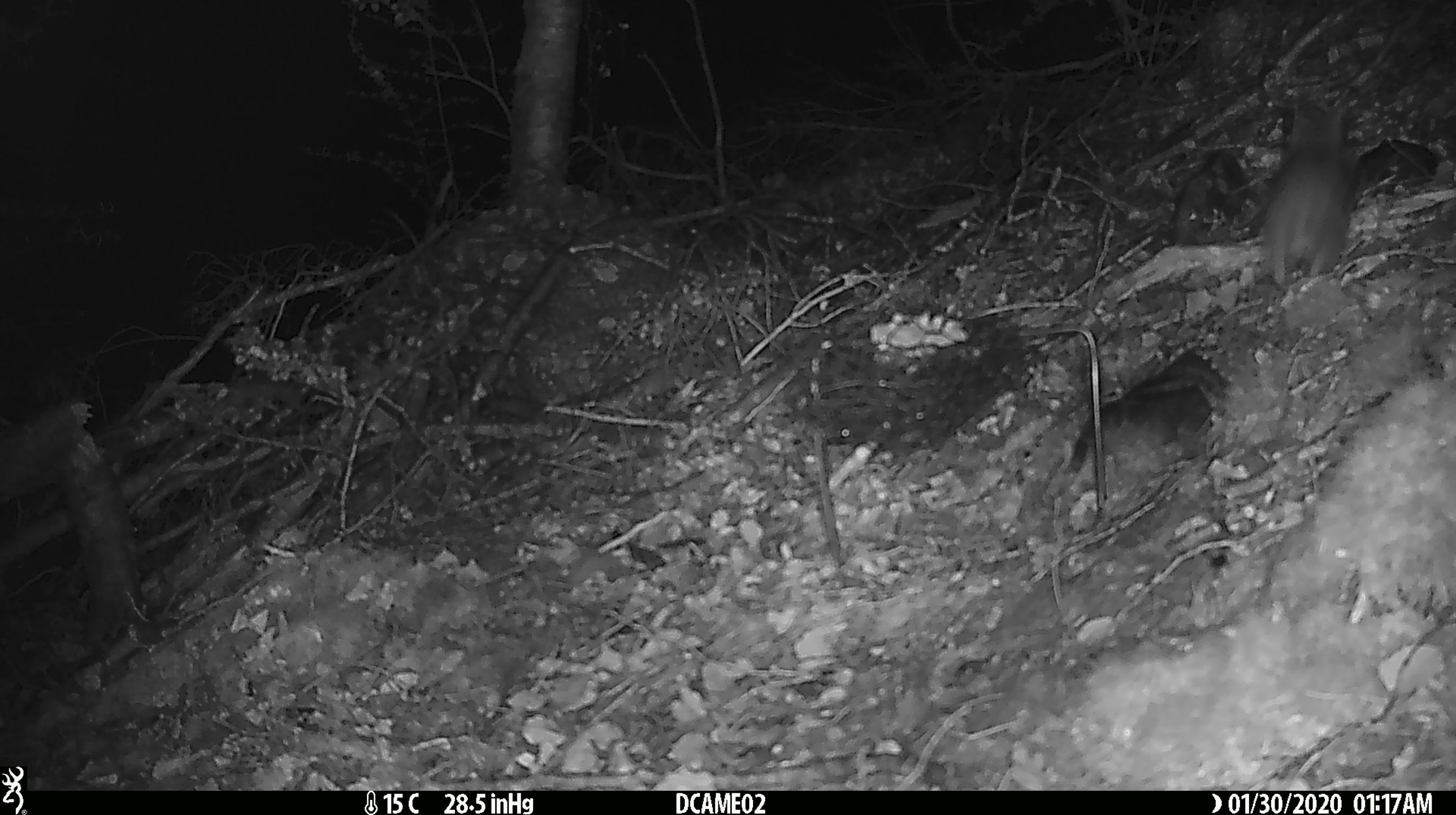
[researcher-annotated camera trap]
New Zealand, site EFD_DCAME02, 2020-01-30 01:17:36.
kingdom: Animalia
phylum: Chordata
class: Mammalia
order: Rodentia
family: Muridae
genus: Rattus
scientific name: Rattus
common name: rat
Rat (Rattus).